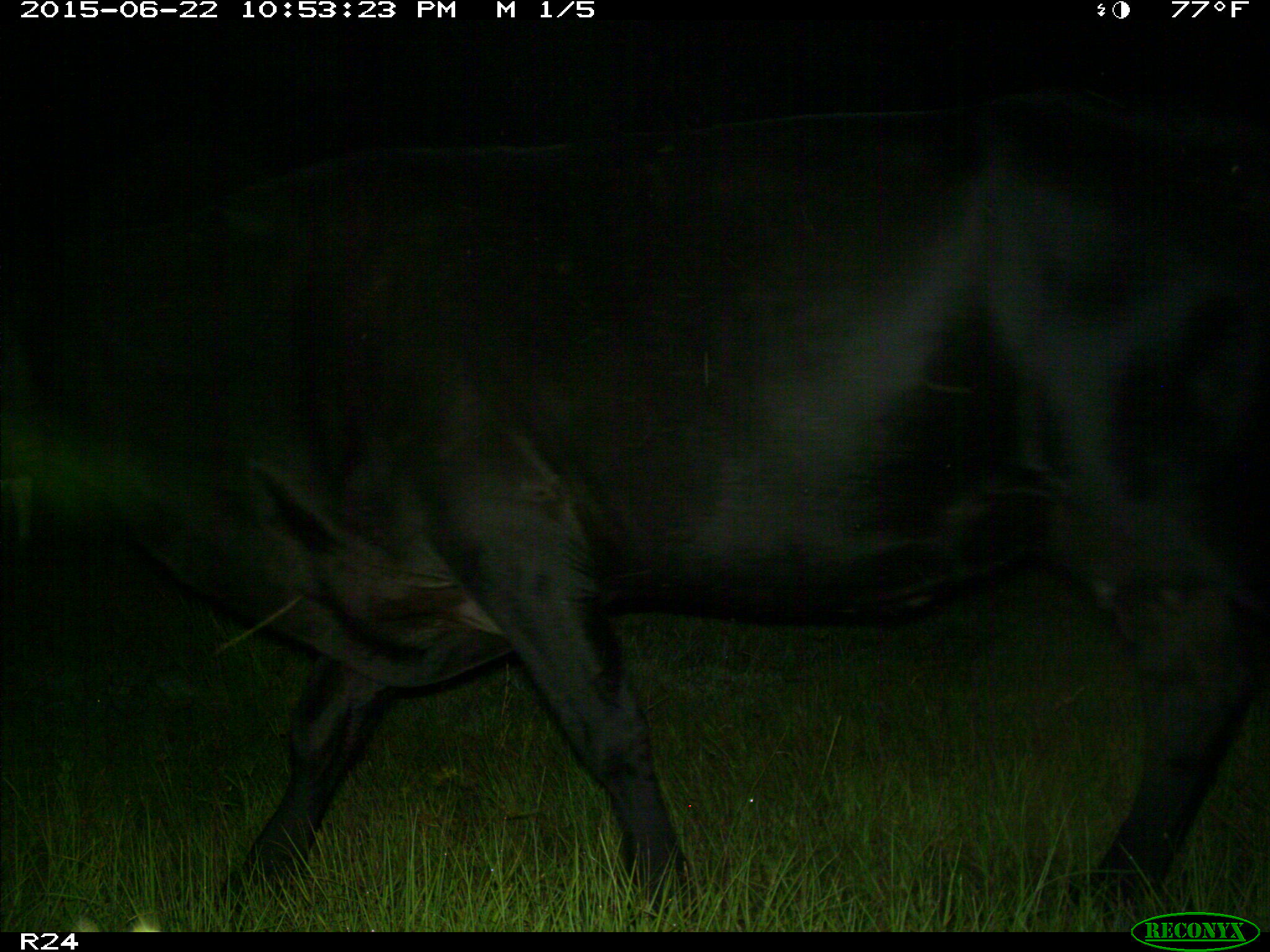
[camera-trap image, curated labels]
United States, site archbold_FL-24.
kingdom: Animalia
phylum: Chordata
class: Mammalia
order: Artiodactyla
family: Bovidae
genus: Bos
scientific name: Bos taurus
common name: domestic cow